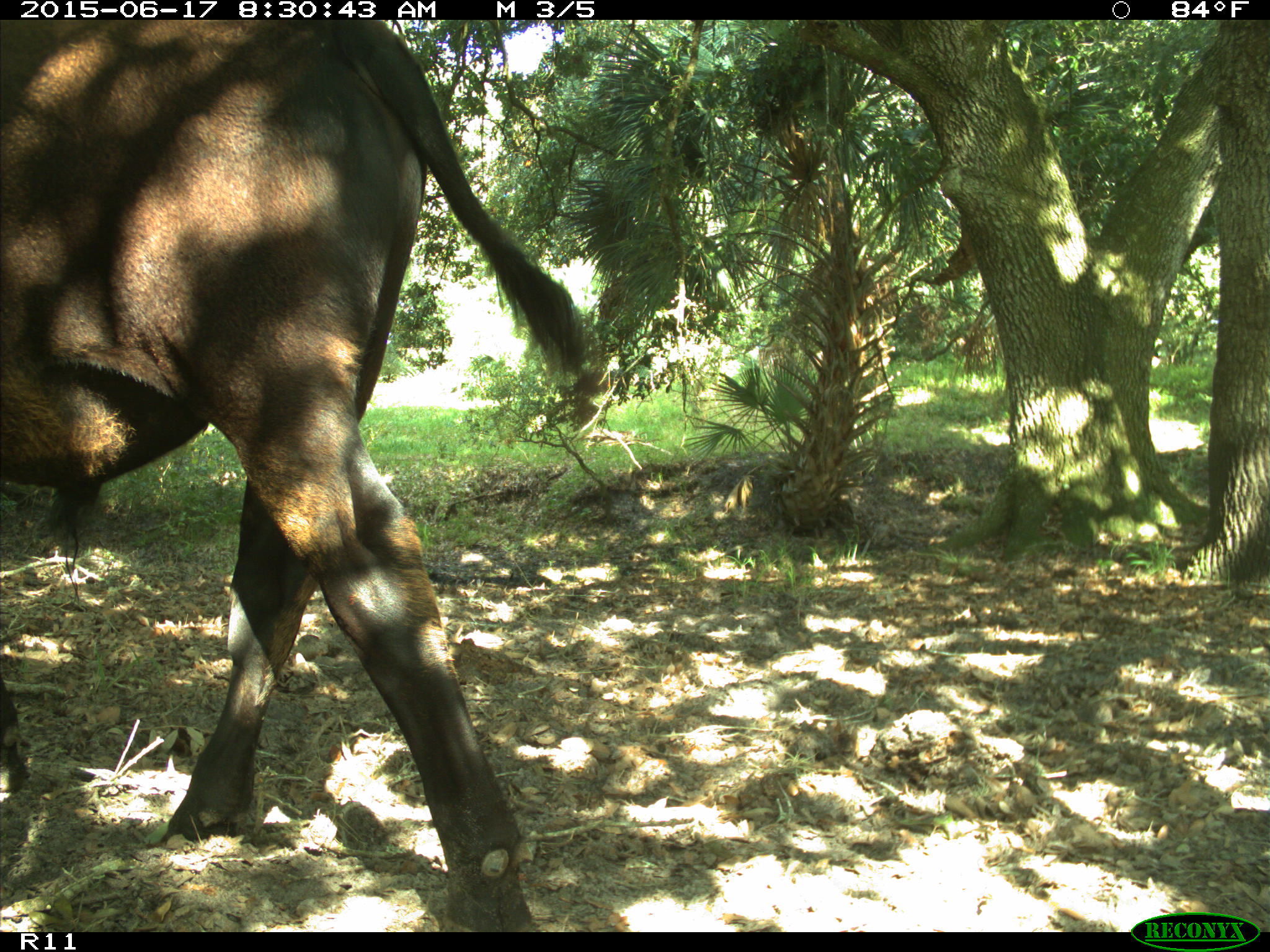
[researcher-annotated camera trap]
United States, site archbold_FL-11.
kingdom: Animalia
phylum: Chordata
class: Mammalia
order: Artiodactyla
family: Bovidae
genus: Bos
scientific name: Bos taurus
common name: domestic cow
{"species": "Bos taurus (domestic cow)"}